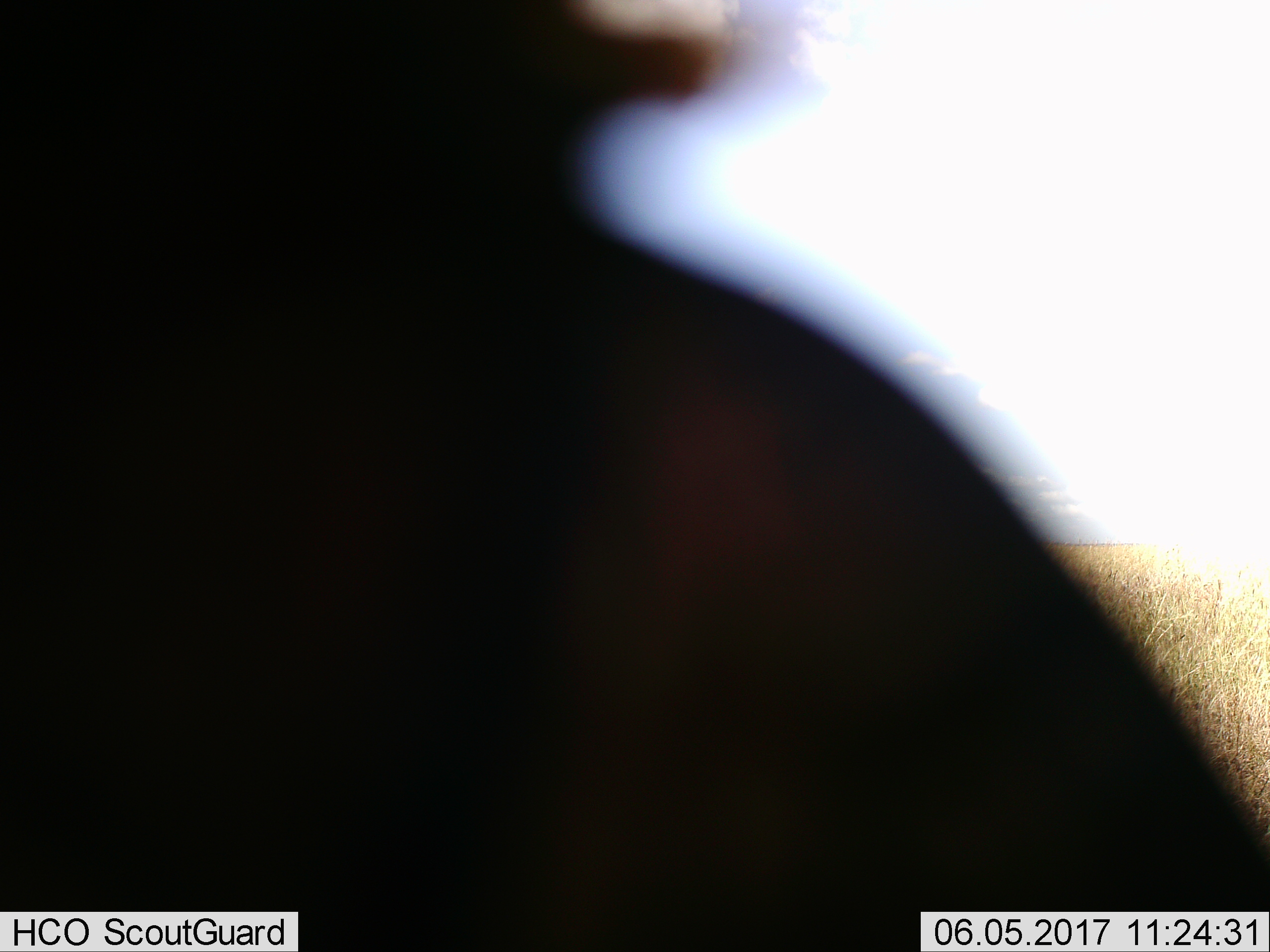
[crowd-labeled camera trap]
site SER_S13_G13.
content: unidentified animal